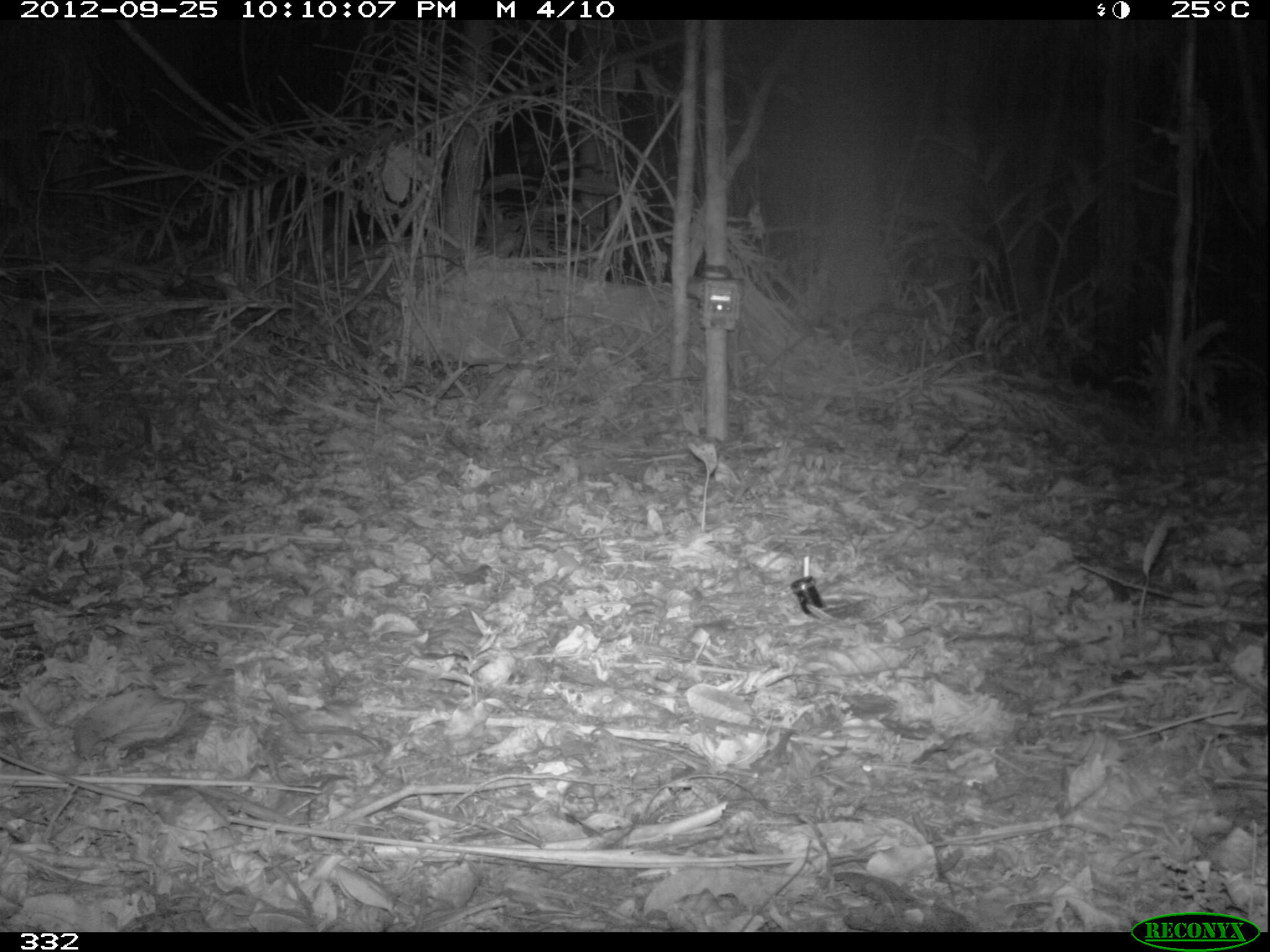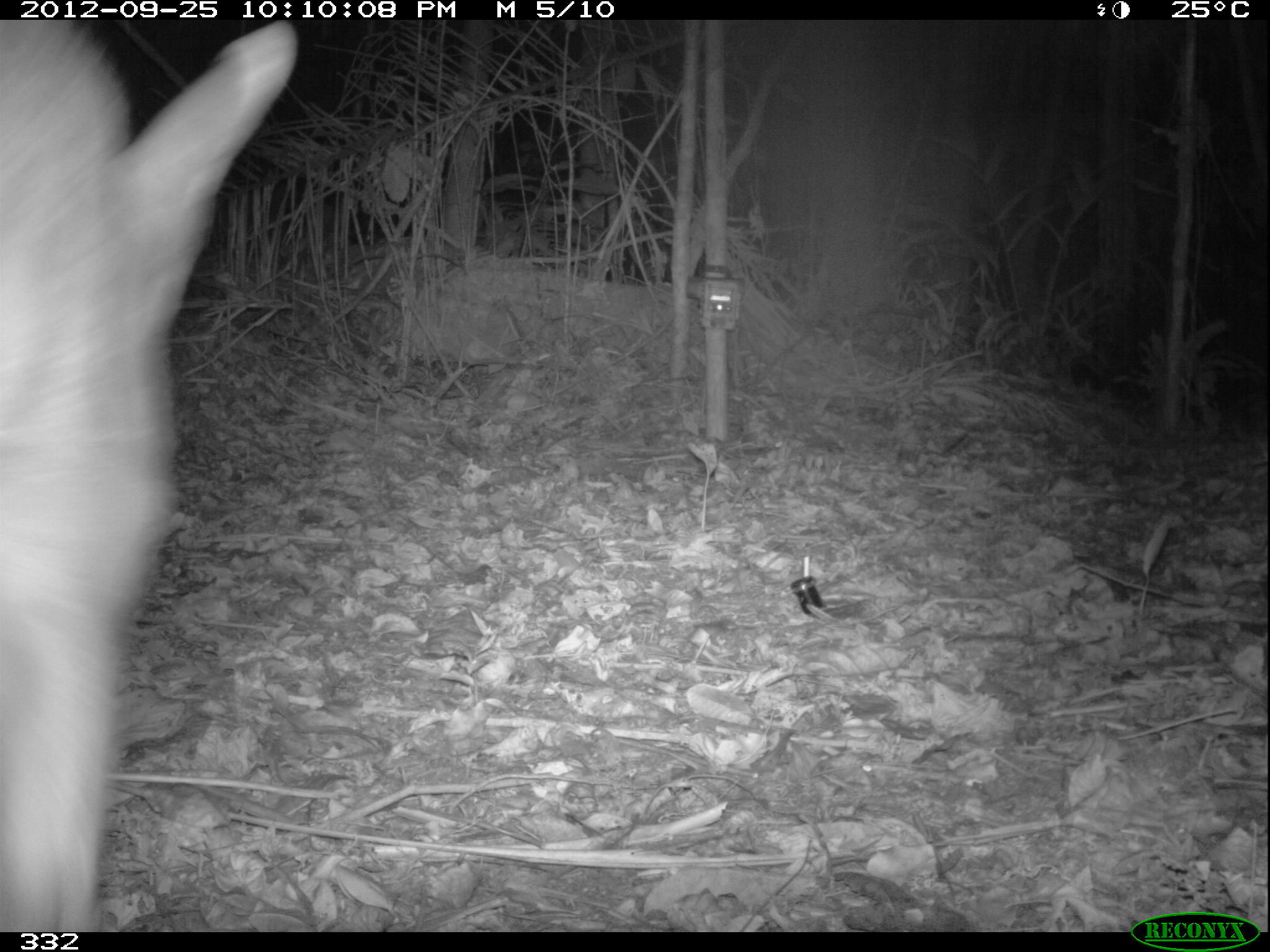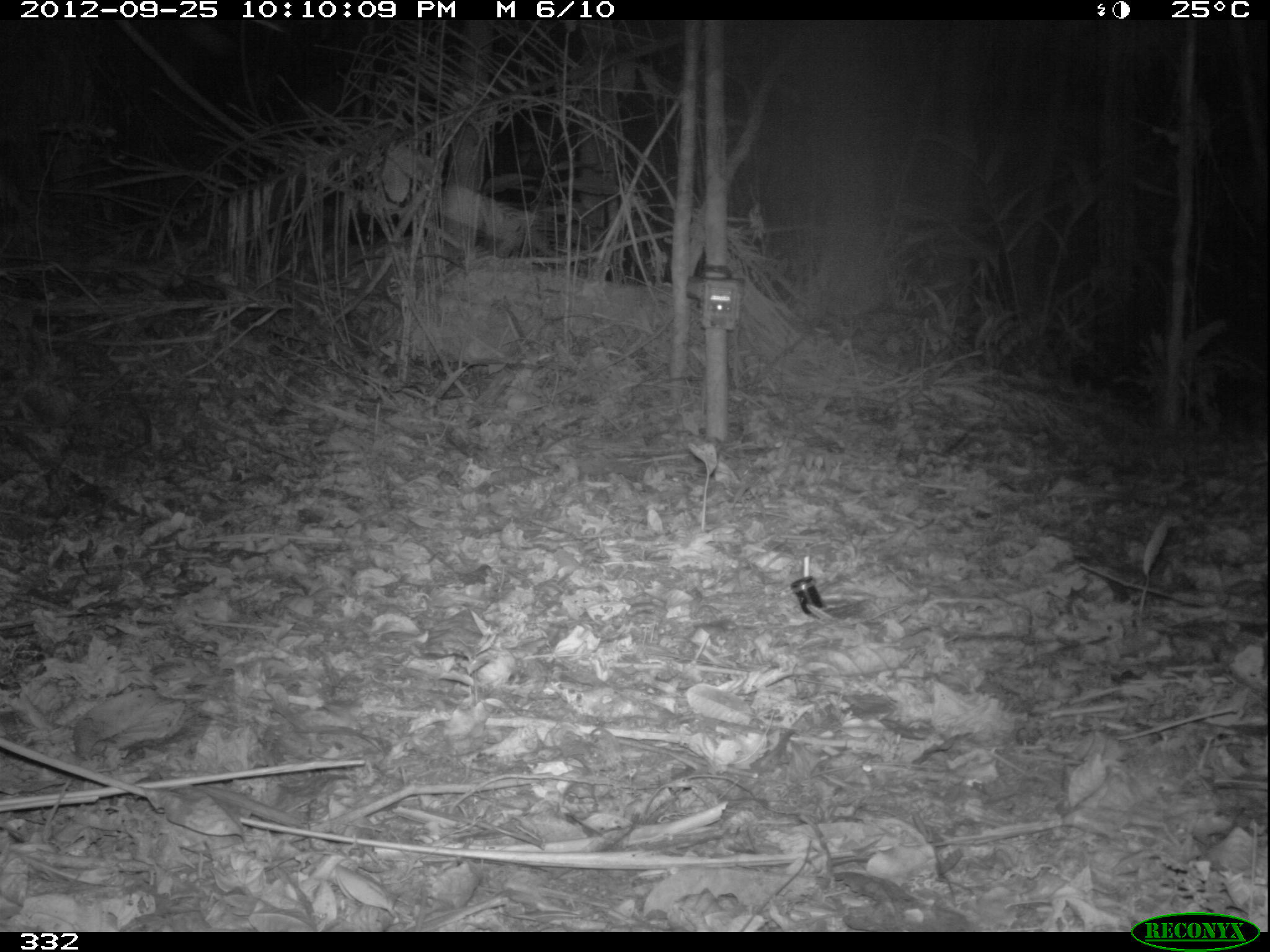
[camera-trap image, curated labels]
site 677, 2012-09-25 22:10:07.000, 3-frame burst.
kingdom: Animalia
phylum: Chordata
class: Mammalia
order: Perissodactyla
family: Tapiridae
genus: Tapirus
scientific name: Tapirus terrestris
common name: south american tapir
Tapirus terrestris (south american tapir).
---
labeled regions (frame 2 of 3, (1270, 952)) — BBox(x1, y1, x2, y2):
tapirus terrestris: BBox(0, 20, 297, 932)